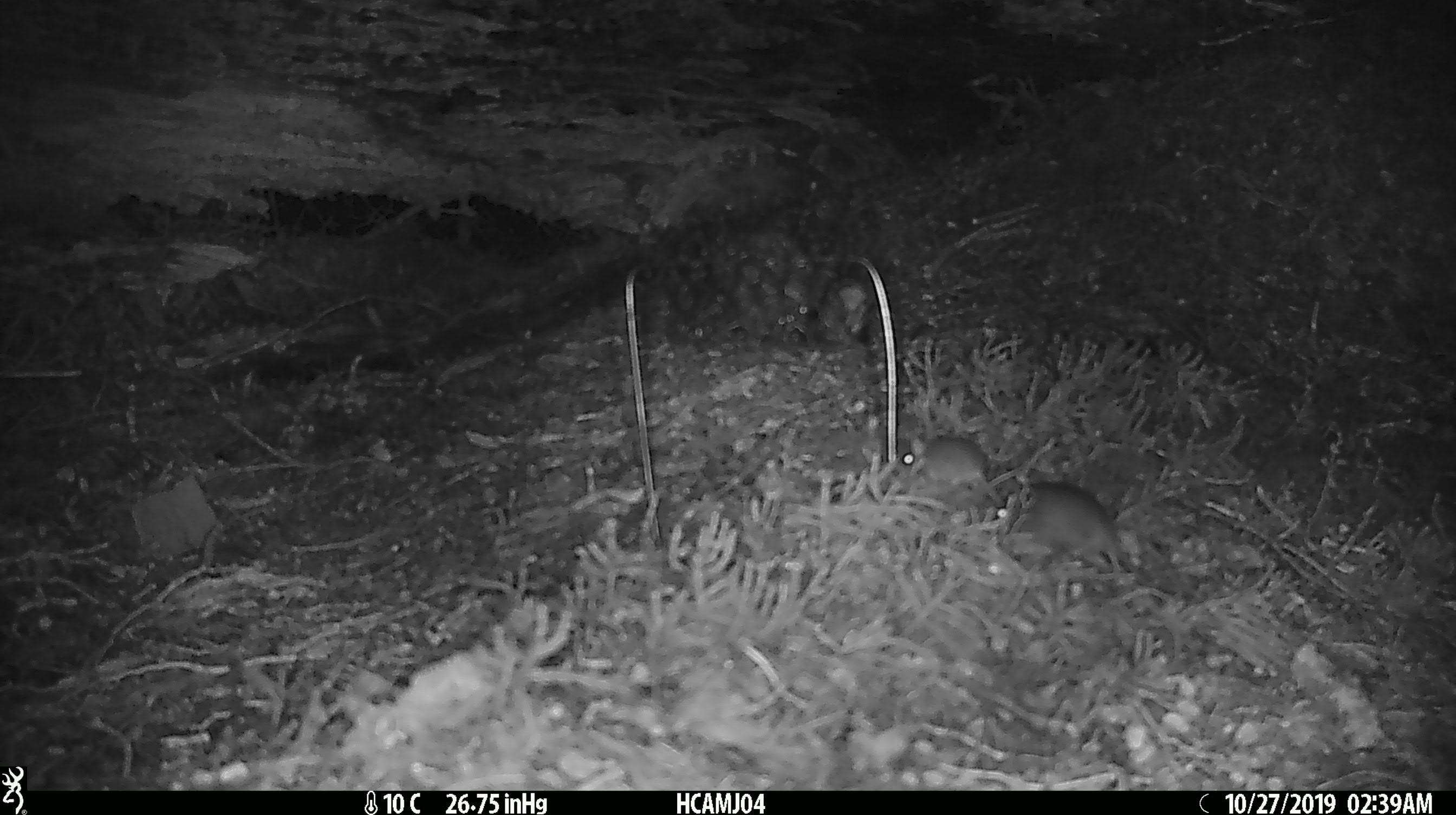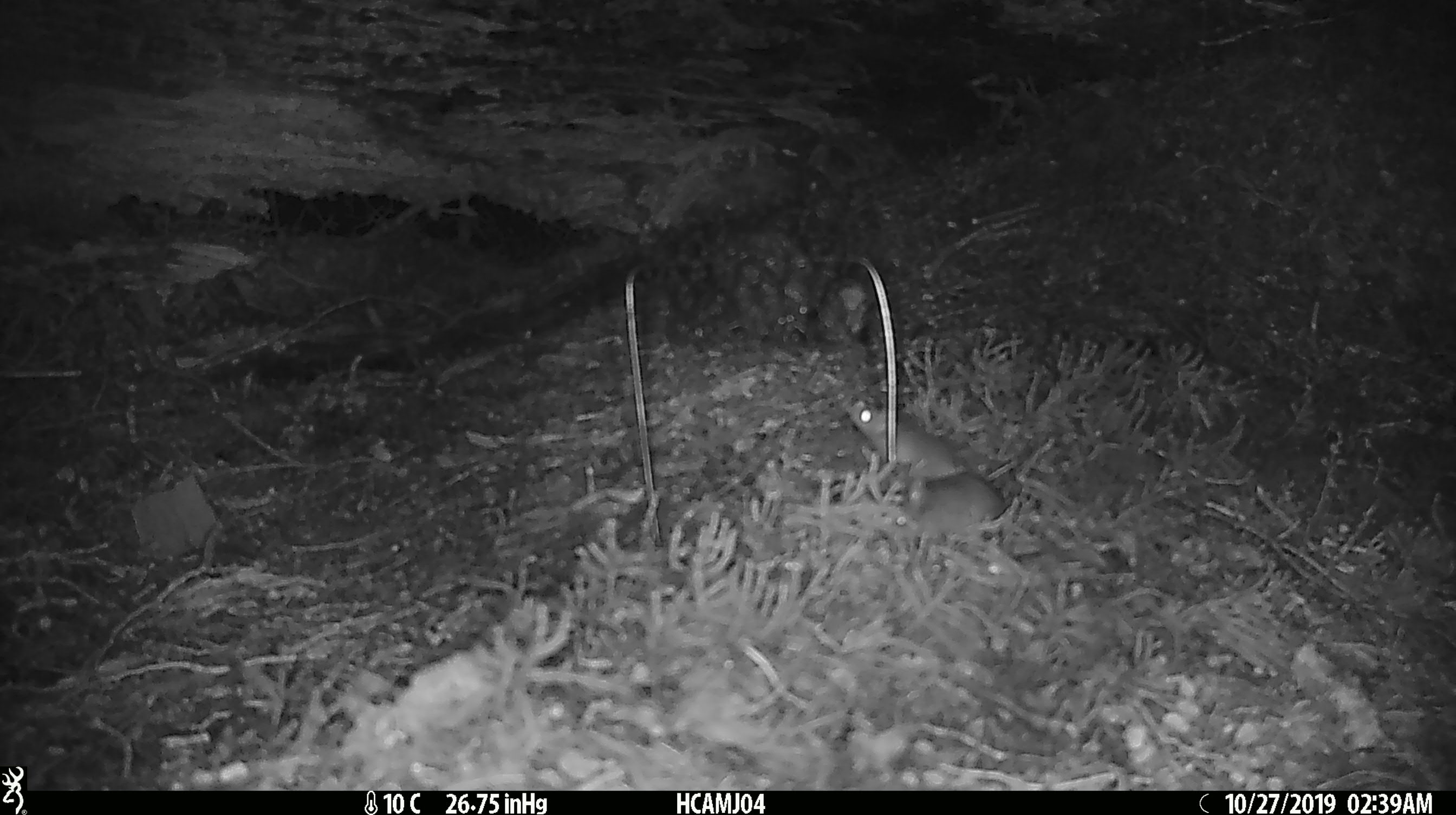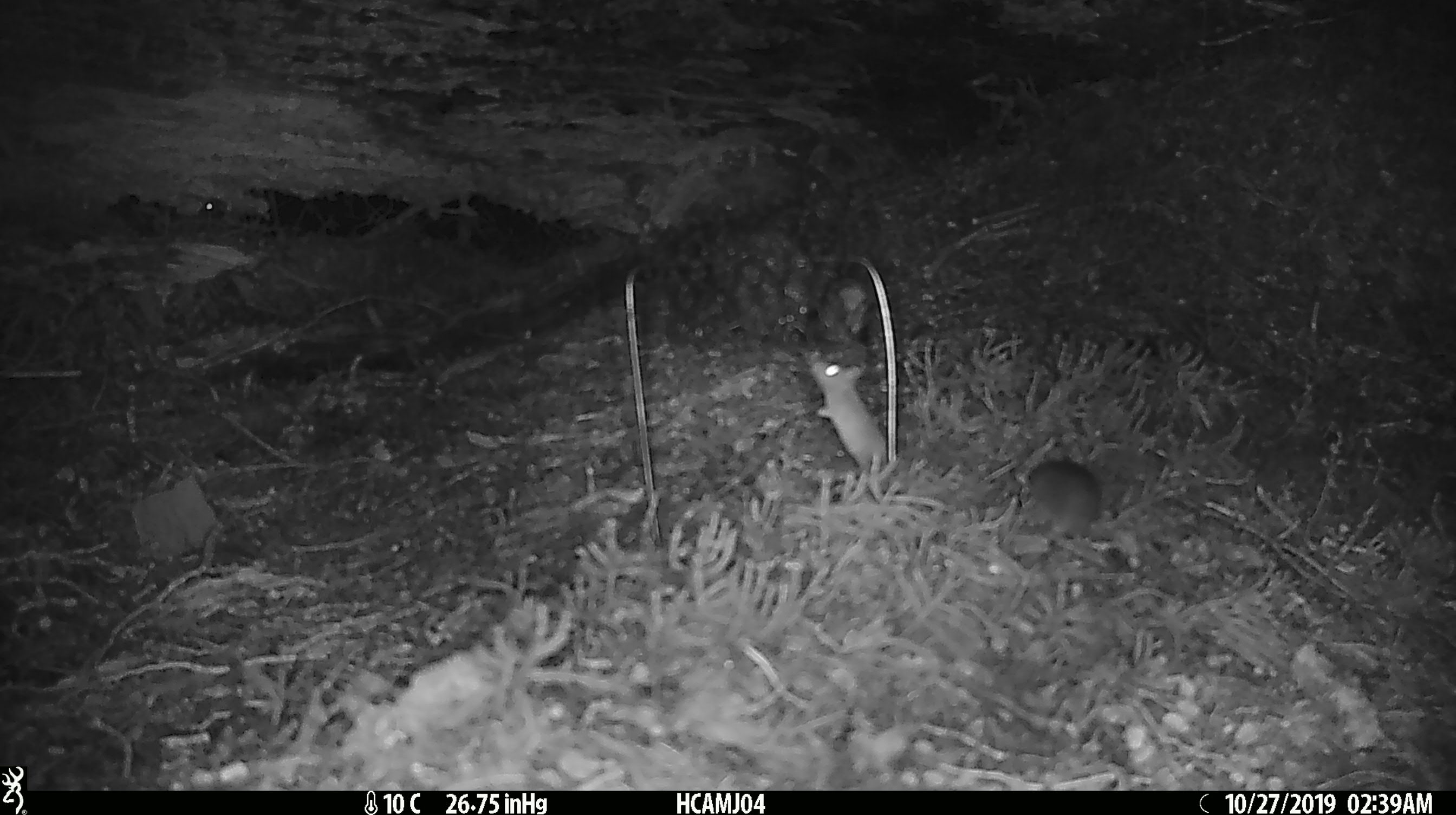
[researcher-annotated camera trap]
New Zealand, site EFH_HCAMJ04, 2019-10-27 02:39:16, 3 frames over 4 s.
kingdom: Animalia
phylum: Chordata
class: Mammalia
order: Rodentia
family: Muridae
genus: Mus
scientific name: Mus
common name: mouse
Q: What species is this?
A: Mouse (Mus).